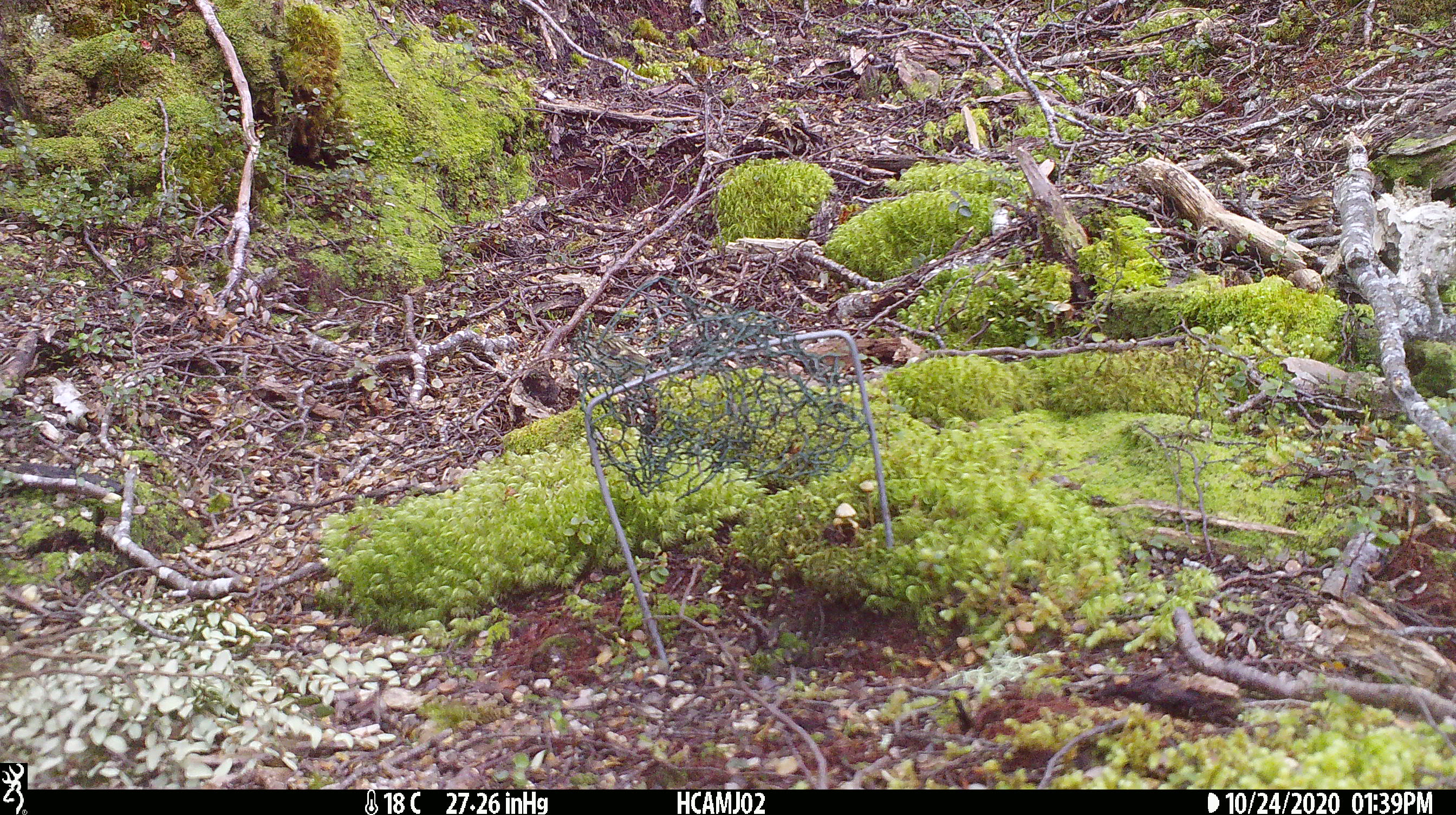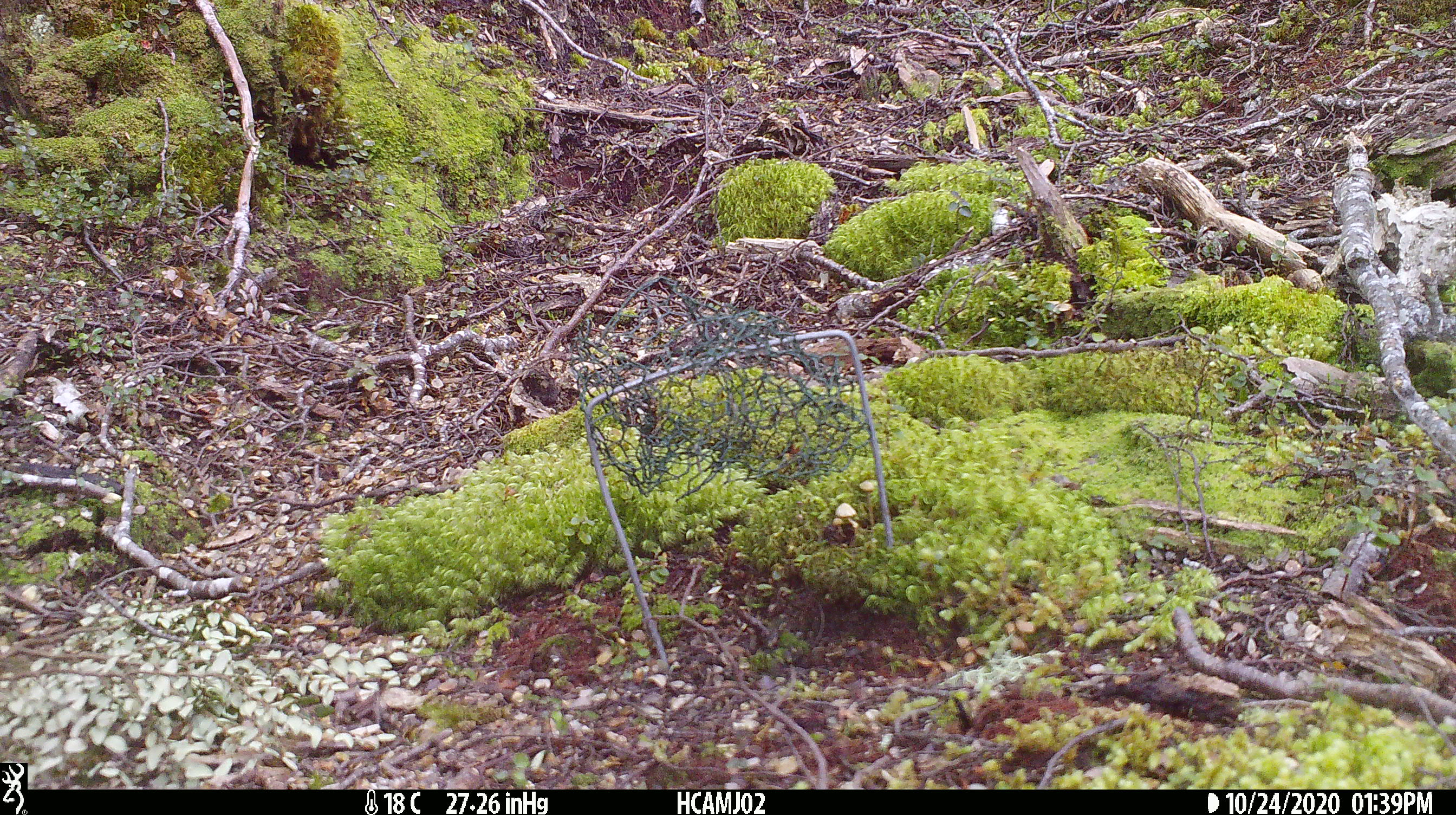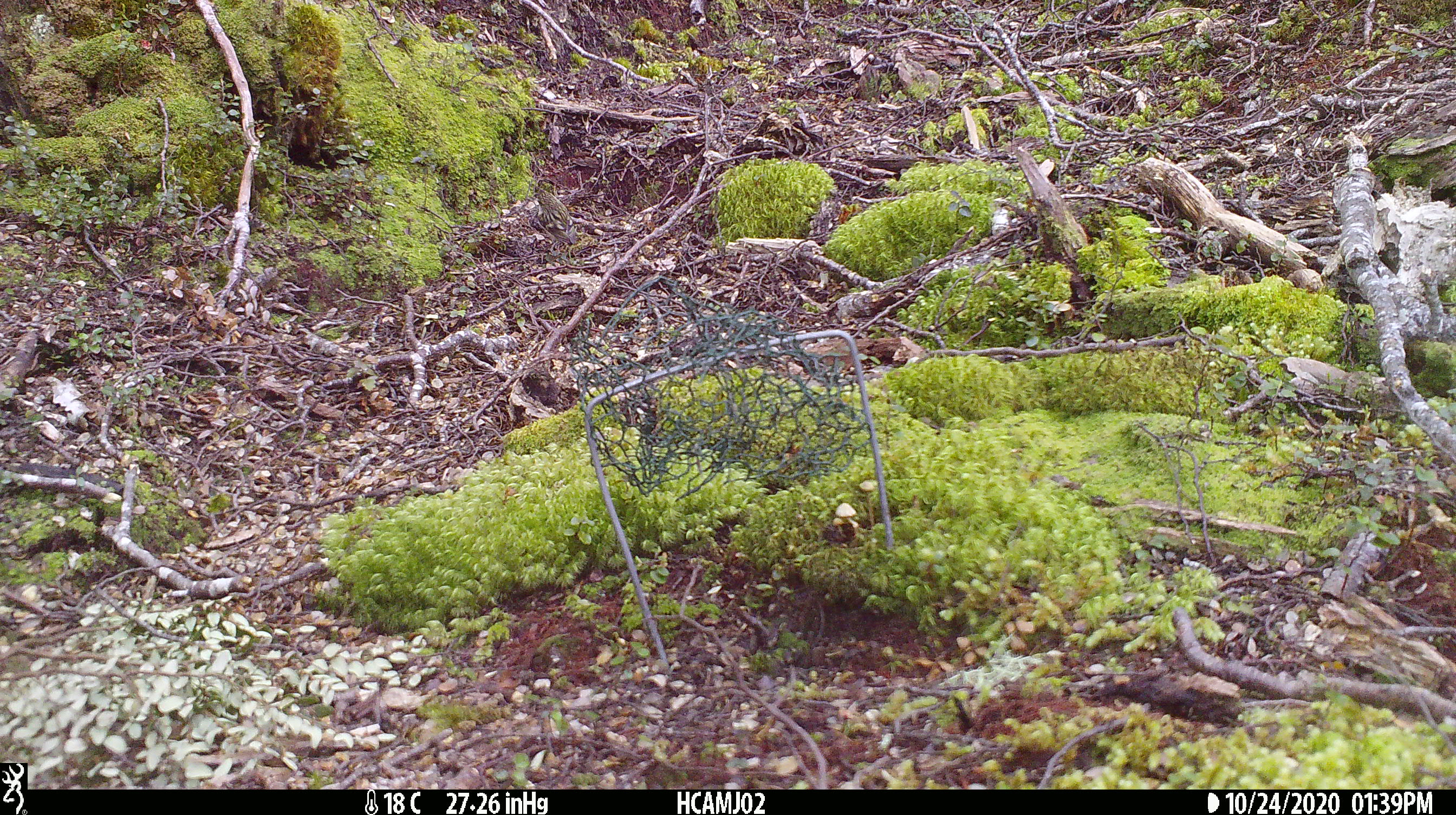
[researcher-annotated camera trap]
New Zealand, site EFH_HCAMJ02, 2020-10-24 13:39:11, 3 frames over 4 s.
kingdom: Animalia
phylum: Chordata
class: Aves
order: Passeriformes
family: Acanthisittidae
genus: Acanthisitta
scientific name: Acanthisitta chloris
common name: rifleman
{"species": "rifleman (Acanthisitta chloris)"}